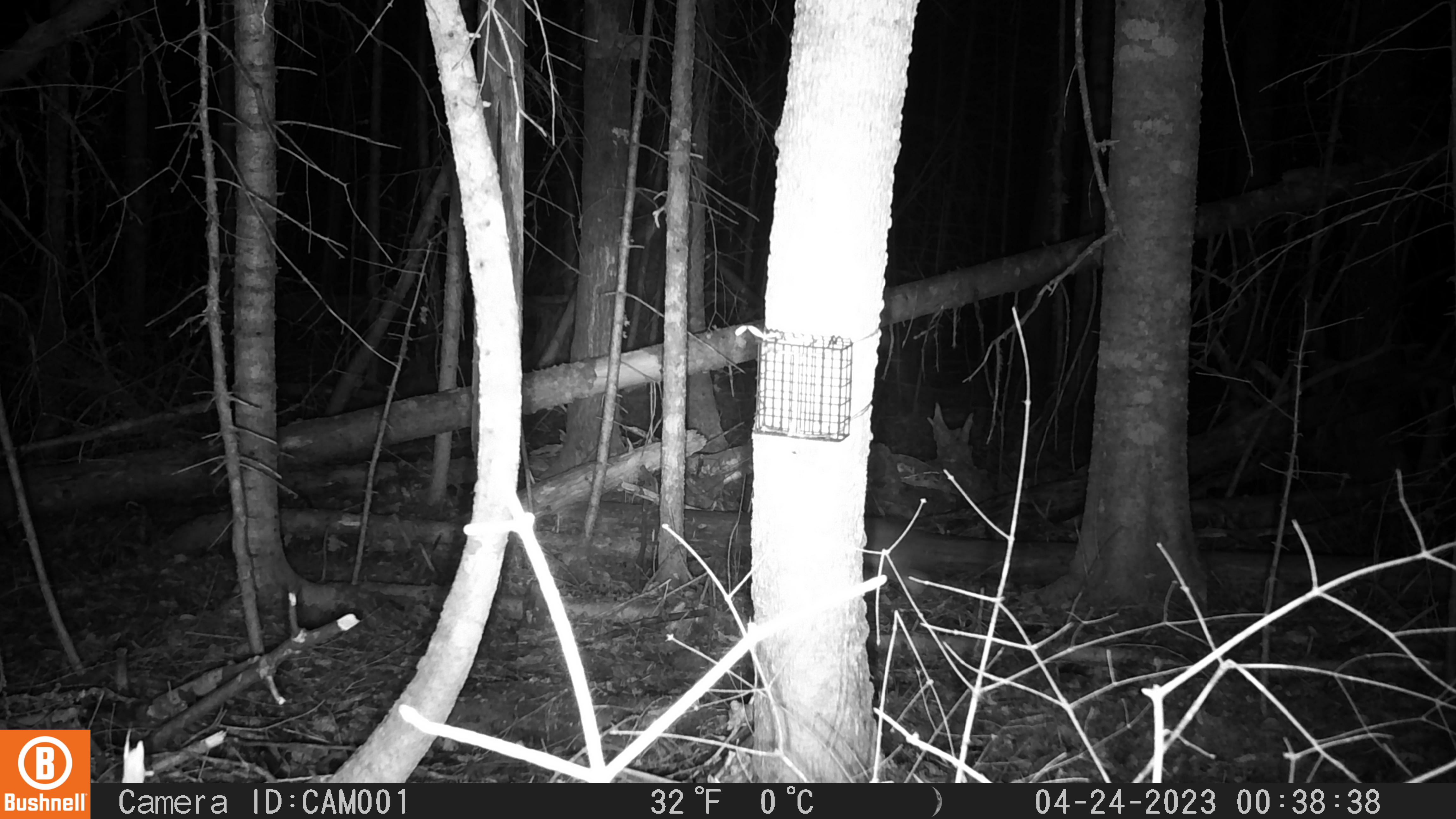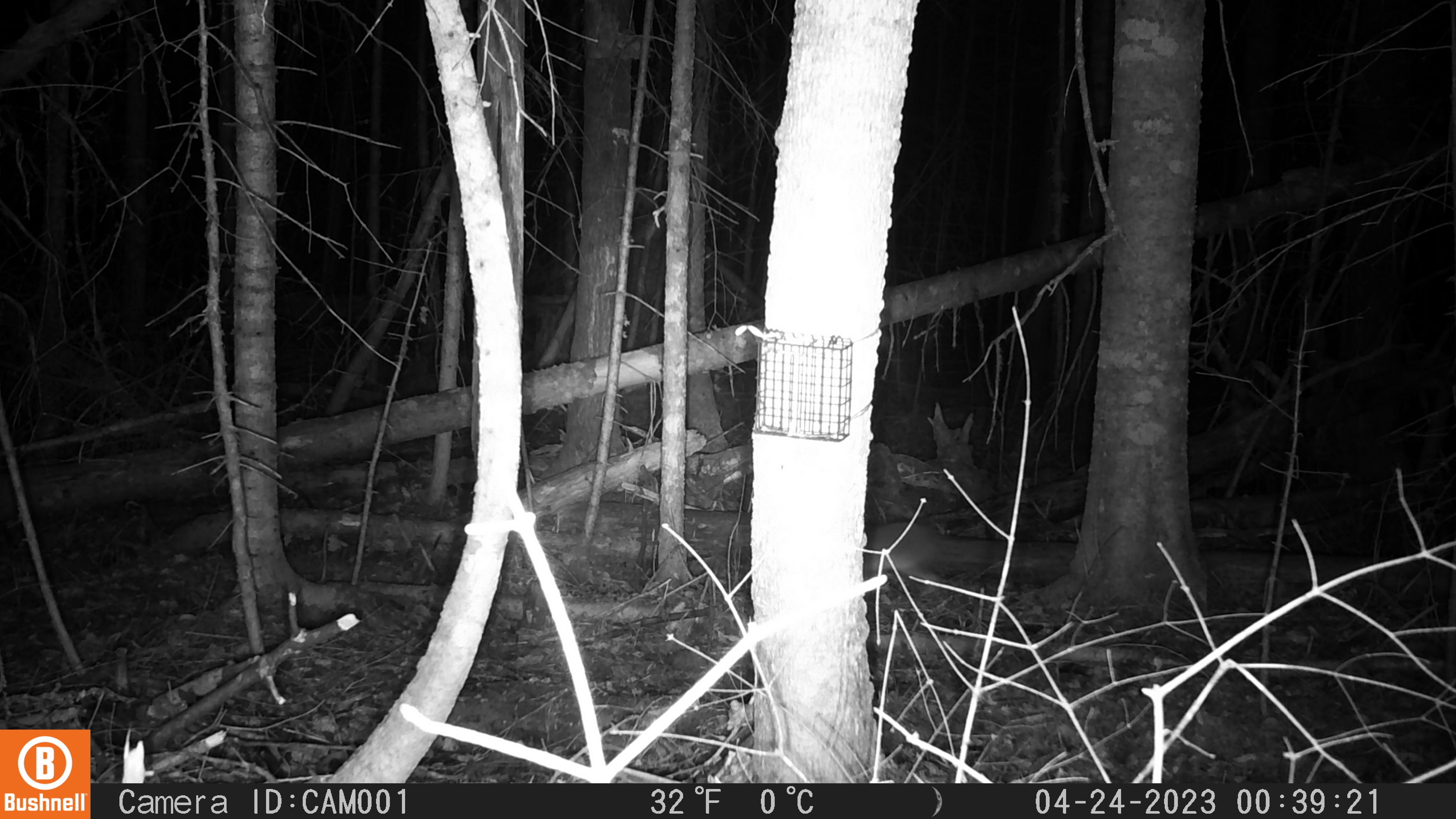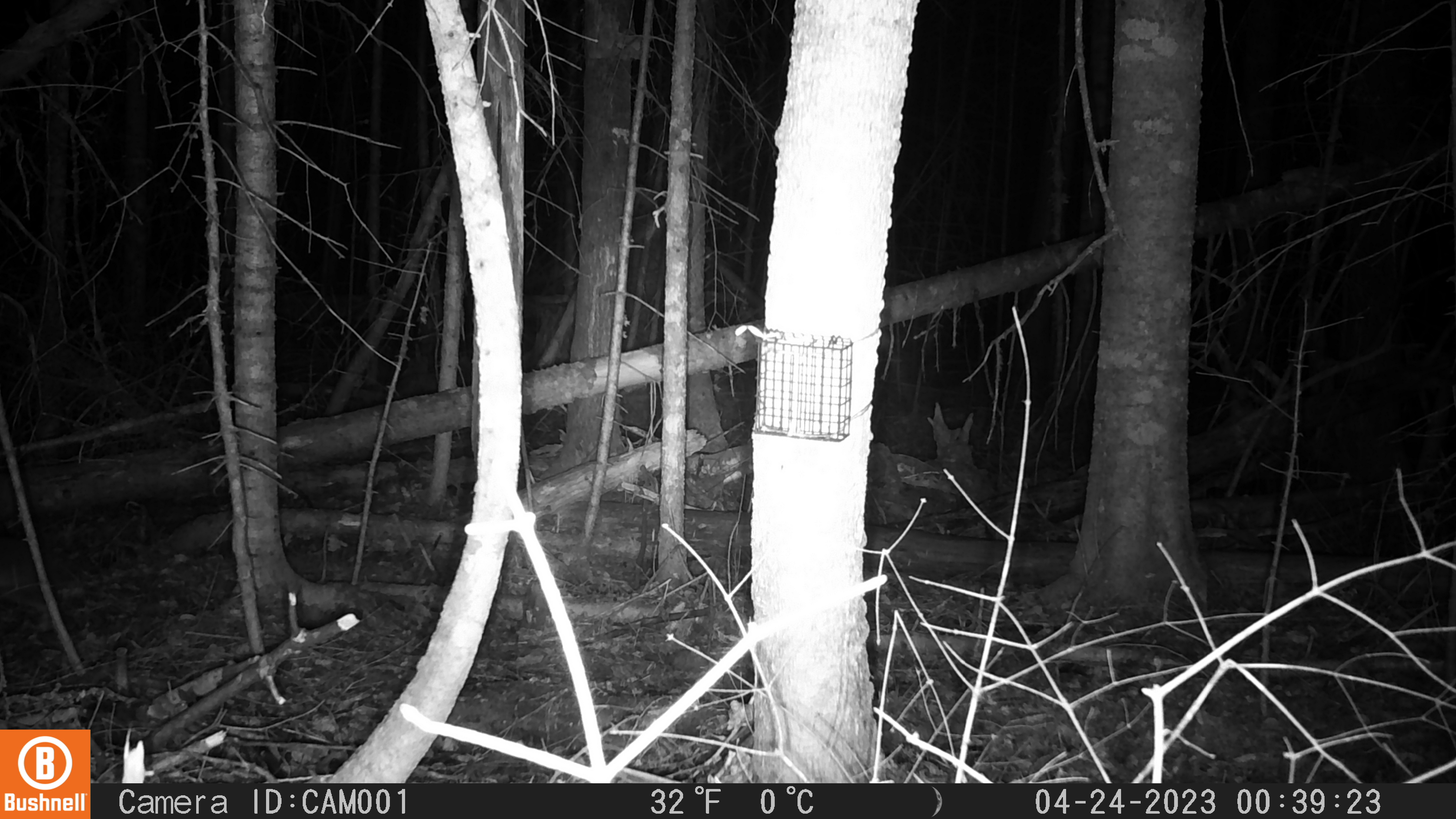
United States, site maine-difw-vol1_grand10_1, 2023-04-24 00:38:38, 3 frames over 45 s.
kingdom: Animalia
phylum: Chordata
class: Mammalia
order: Lagomorpha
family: Leporidae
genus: Lepus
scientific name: Lepus americanus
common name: snowshoe hare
Snowshoe hare (Lepus americanus).